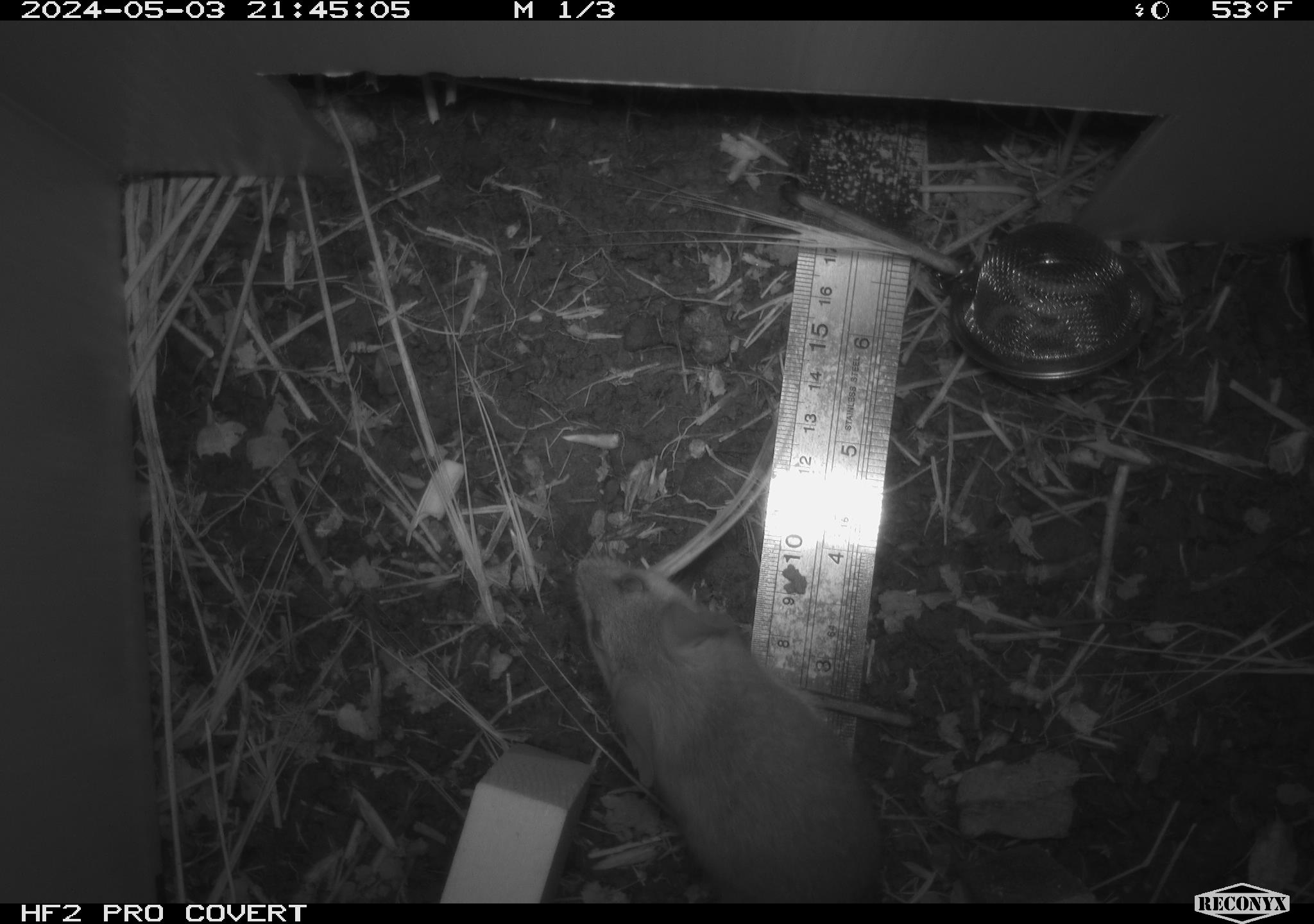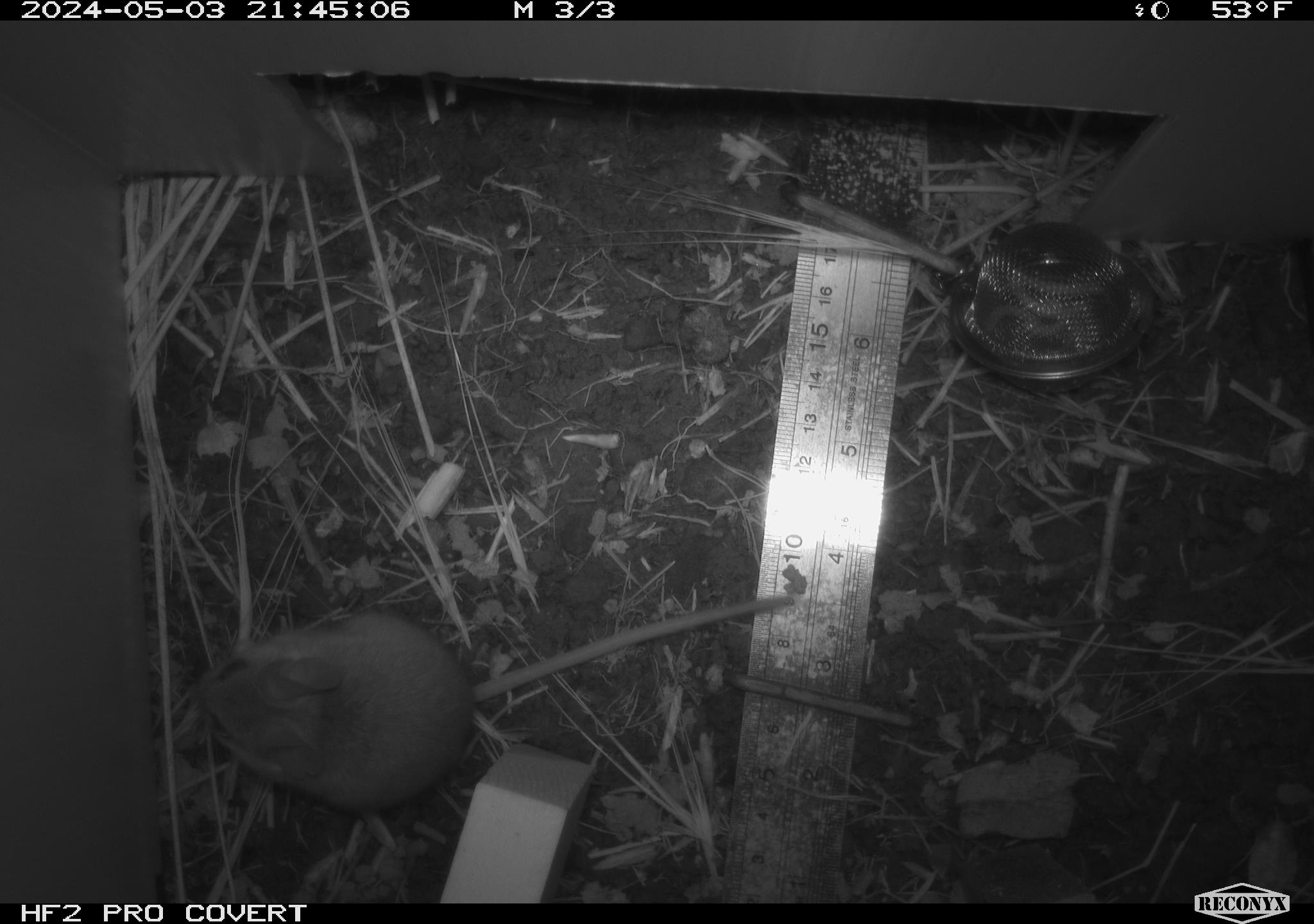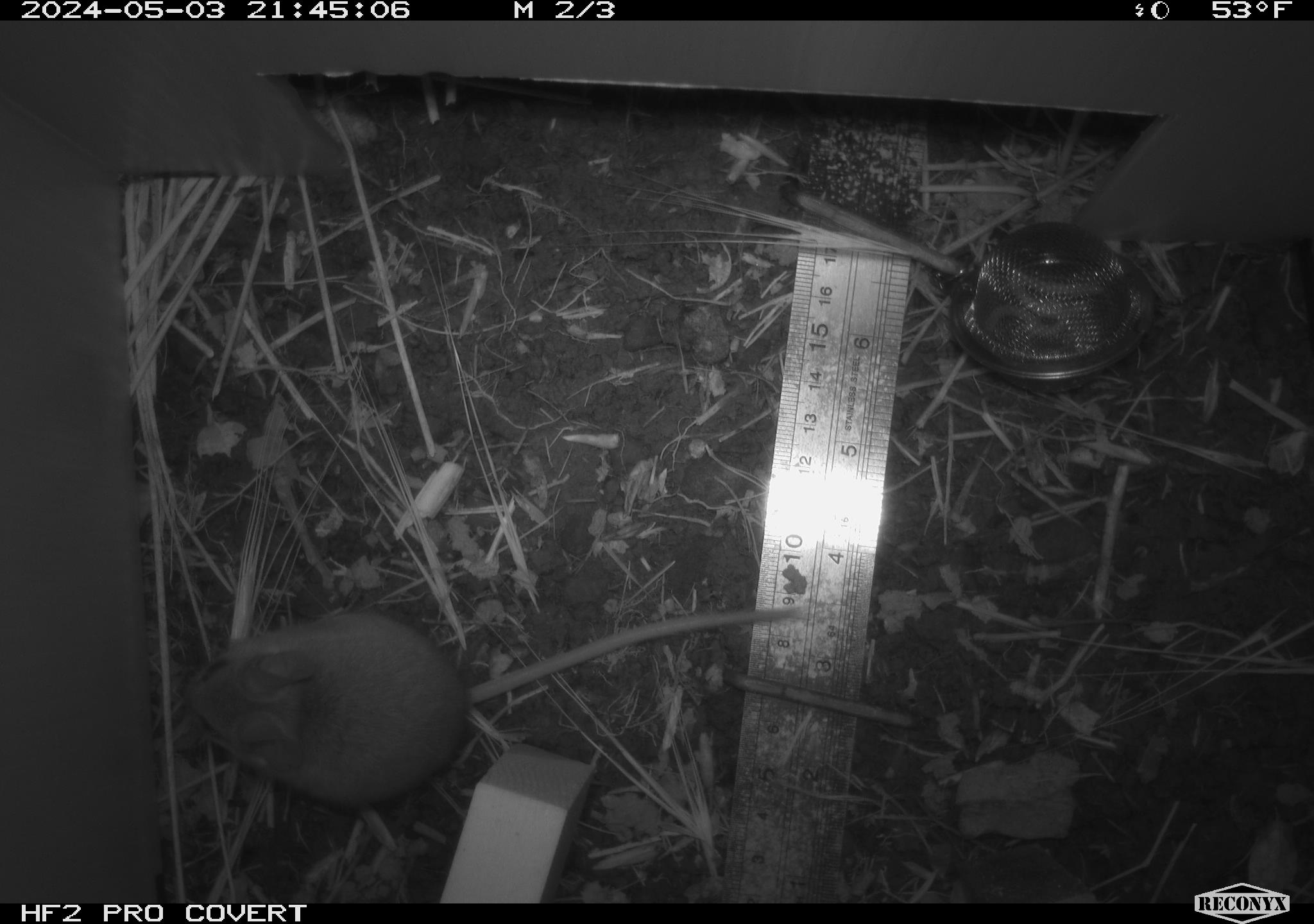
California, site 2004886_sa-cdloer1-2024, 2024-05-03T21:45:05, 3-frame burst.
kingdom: Animalia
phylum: Chordata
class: Mammalia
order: Rodentia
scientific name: Rodentia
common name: mouse species